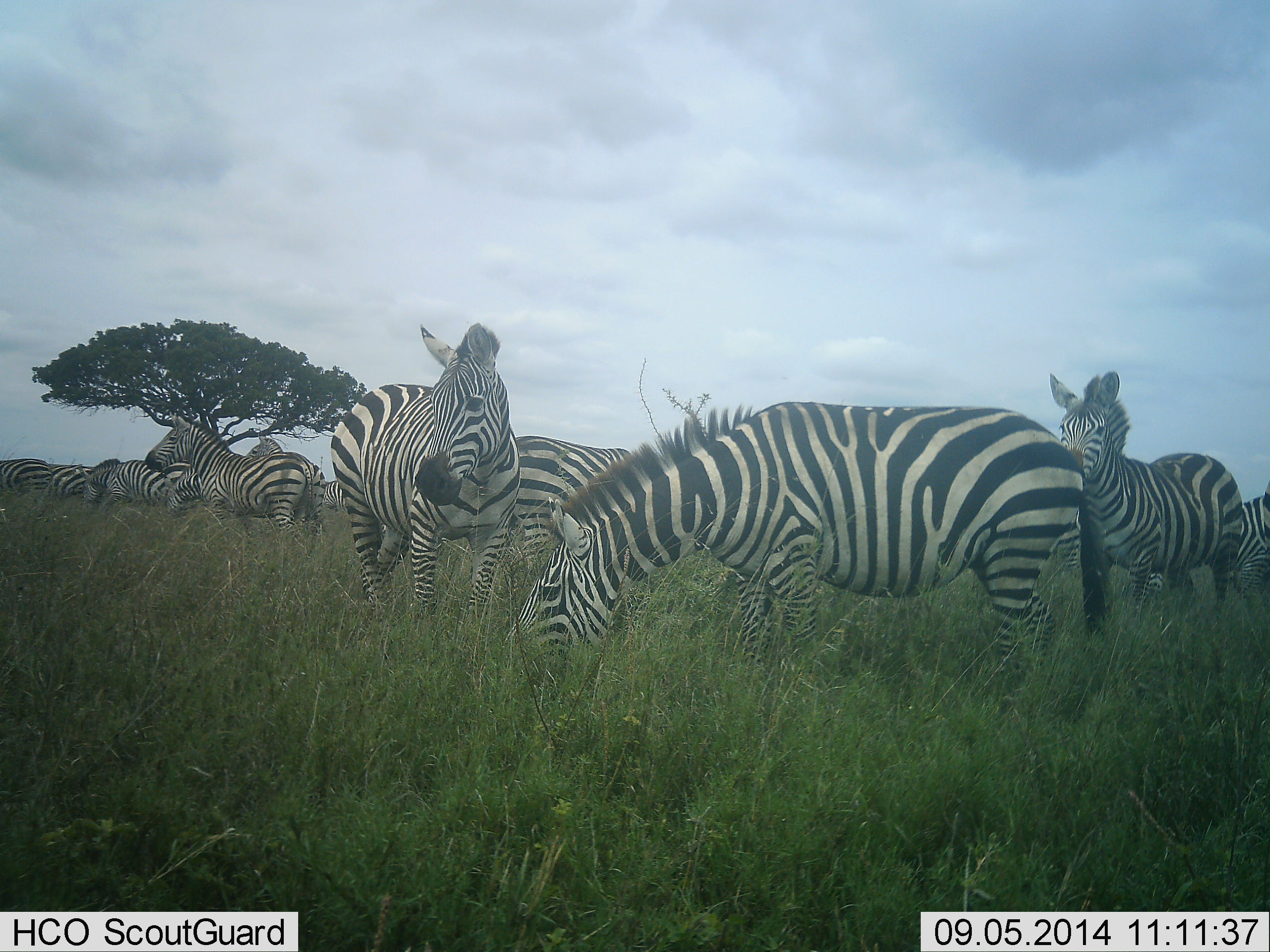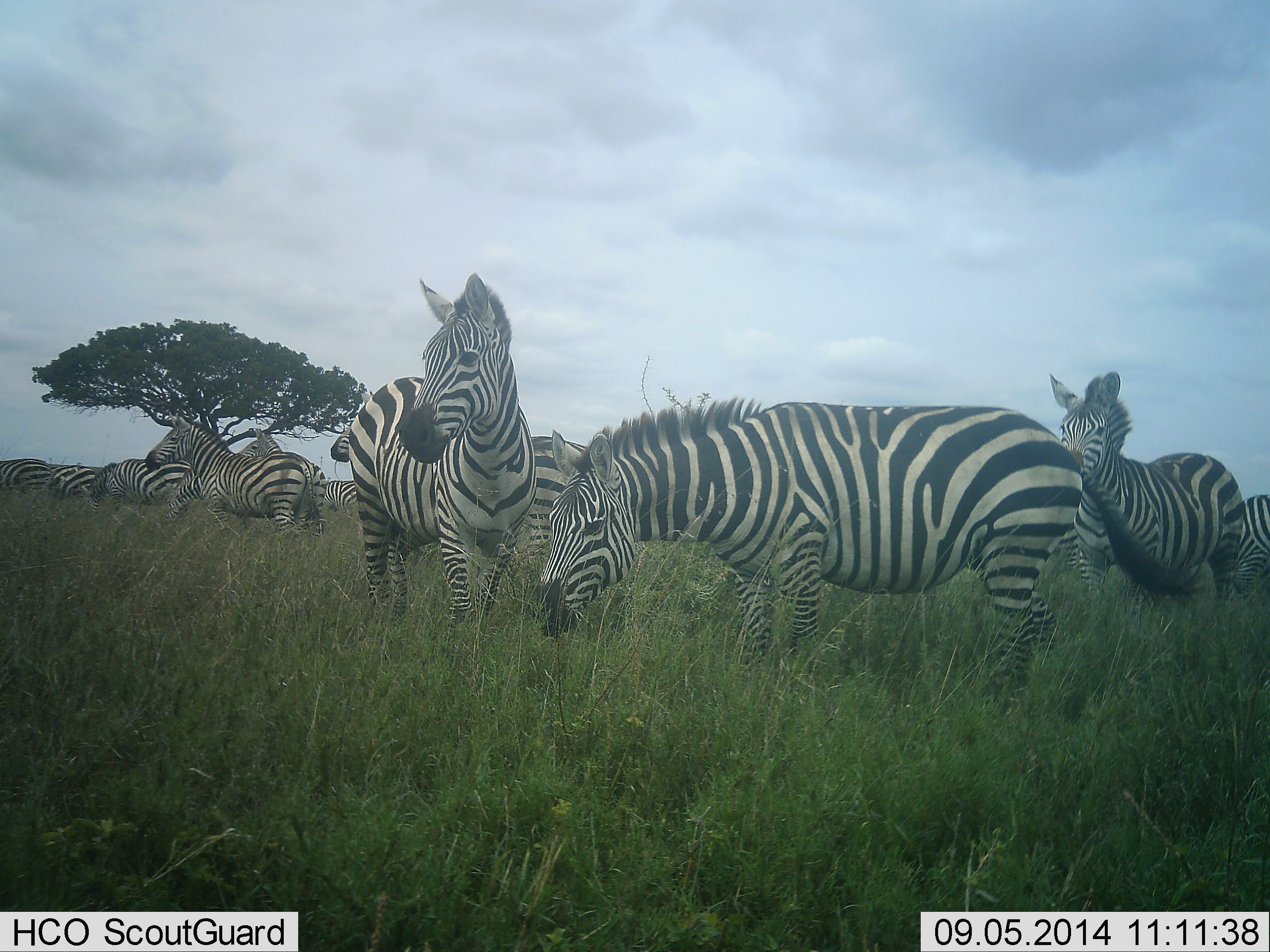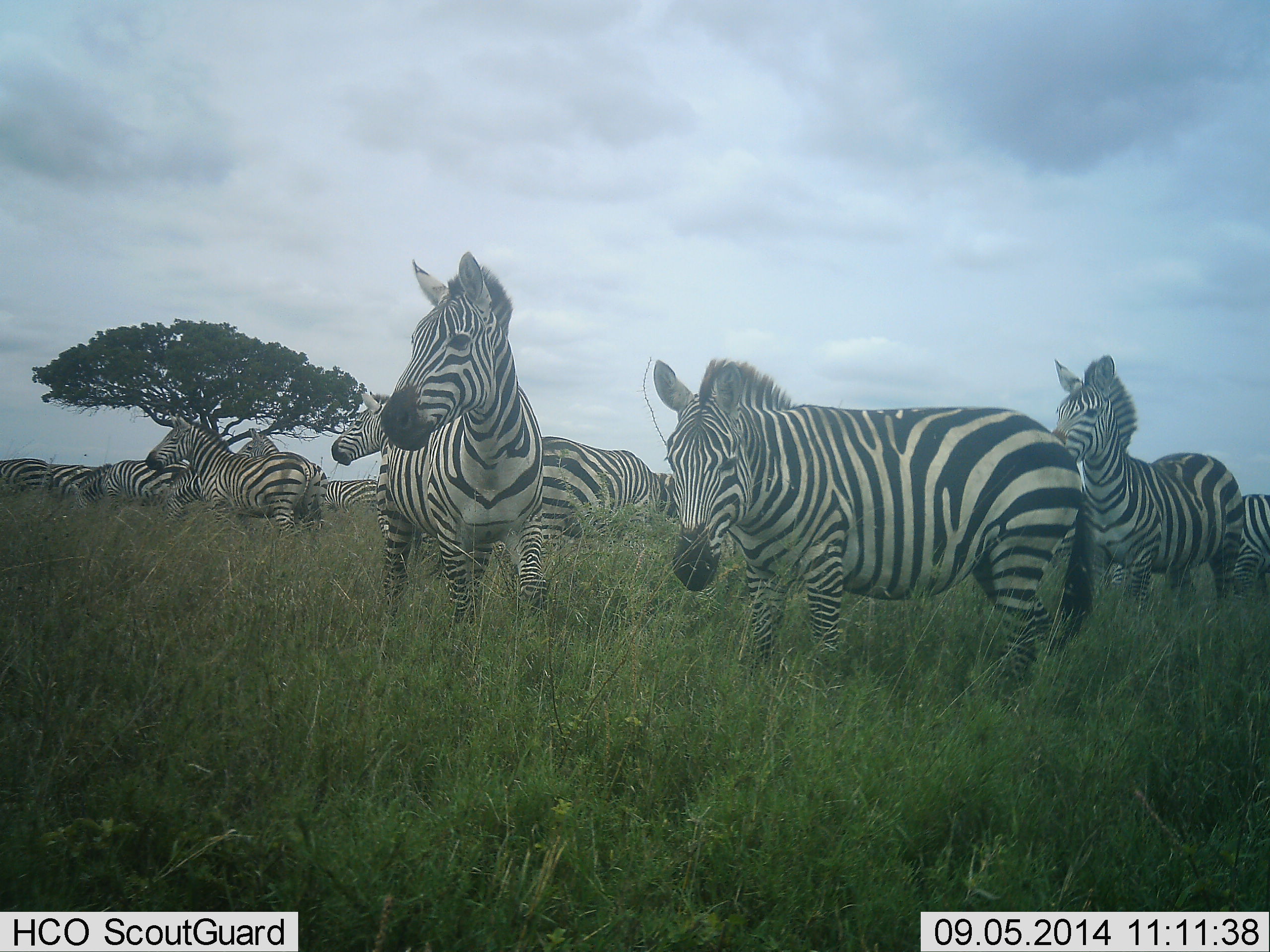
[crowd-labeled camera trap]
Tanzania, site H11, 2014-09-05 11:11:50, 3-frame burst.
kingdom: Animalia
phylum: Chordata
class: Mammalia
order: Perissodactyla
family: Equidae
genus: Equus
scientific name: Equus quagga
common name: plains zebra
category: zebra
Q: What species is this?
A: Zebra (plains zebra) (Equus quagga).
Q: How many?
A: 11-50.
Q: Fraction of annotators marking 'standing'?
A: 90%.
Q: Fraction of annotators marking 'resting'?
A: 10%.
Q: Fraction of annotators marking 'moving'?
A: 0%.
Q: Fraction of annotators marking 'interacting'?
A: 0%.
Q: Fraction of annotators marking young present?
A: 0%.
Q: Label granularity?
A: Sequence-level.